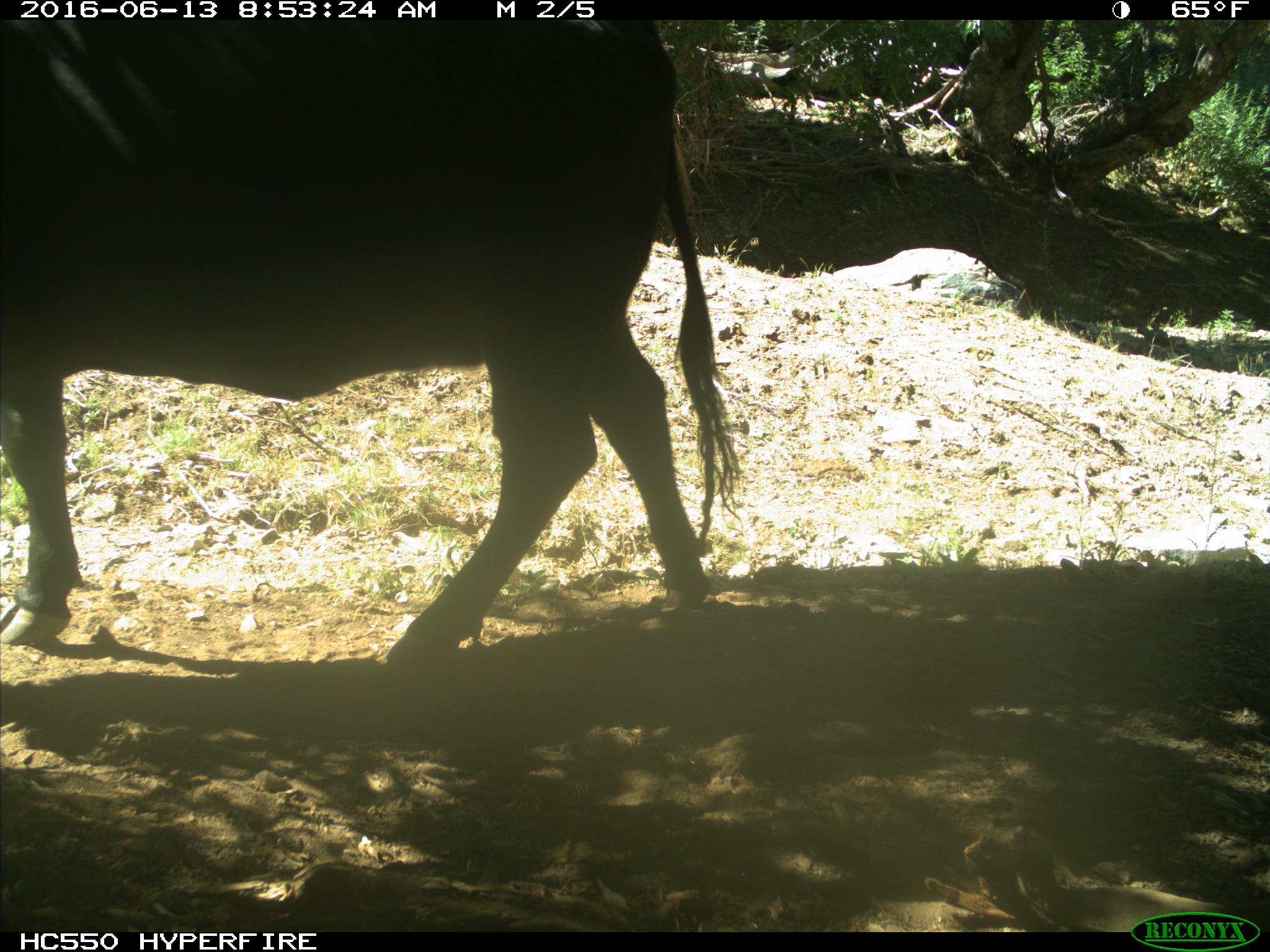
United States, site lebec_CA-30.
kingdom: Animalia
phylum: Chordata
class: Mammalia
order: Artiodactyla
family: Bovidae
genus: Bos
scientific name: Bos taurus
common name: domestic cow